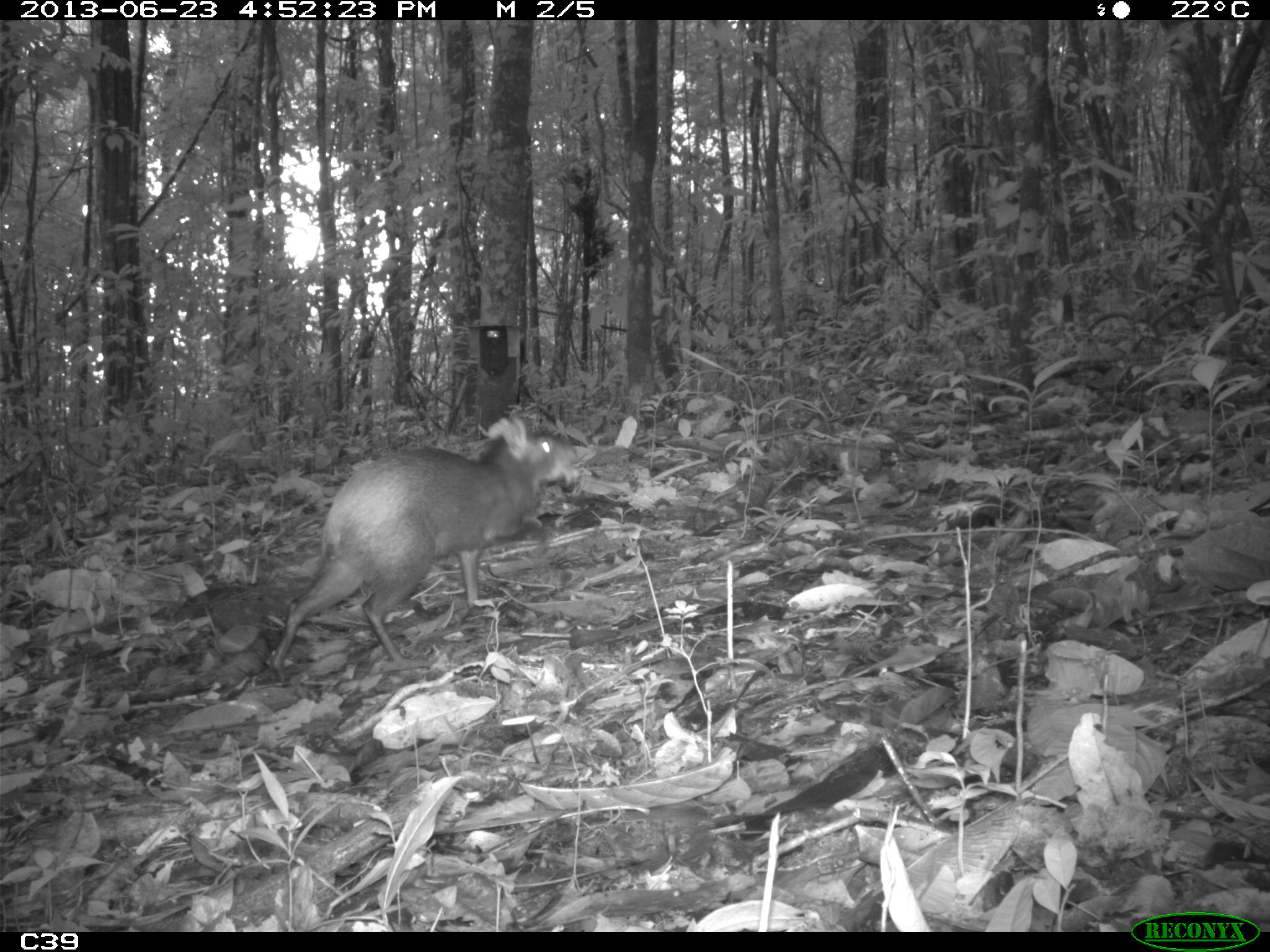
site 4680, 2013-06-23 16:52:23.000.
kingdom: Animalia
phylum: Chordata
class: Mammalia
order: Rodentia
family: Dasyproctidae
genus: Dasyprocta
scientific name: Dasyprocta leporina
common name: red-rumped agouti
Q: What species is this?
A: Dasyprocta leporina (red-rumped agouti).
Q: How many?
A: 1.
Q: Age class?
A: Adult.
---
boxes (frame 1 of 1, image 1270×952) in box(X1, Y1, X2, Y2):
dasyprocta leporina: box(270, 415, 581, 685)